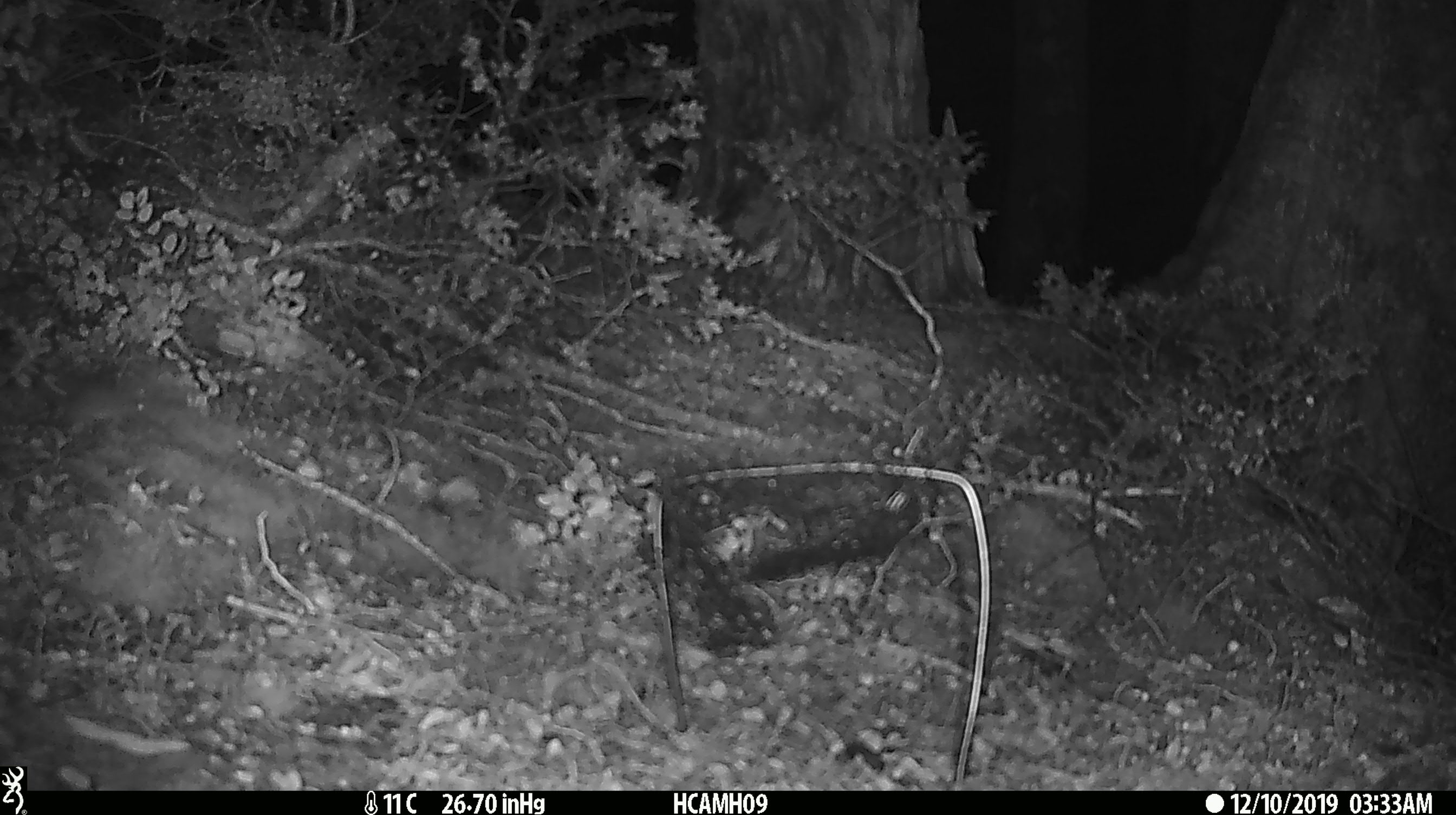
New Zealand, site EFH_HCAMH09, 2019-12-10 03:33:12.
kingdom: Animalia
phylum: Chordata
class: Mammalia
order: Rodentia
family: Muridae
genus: Mus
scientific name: Mus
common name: mouse